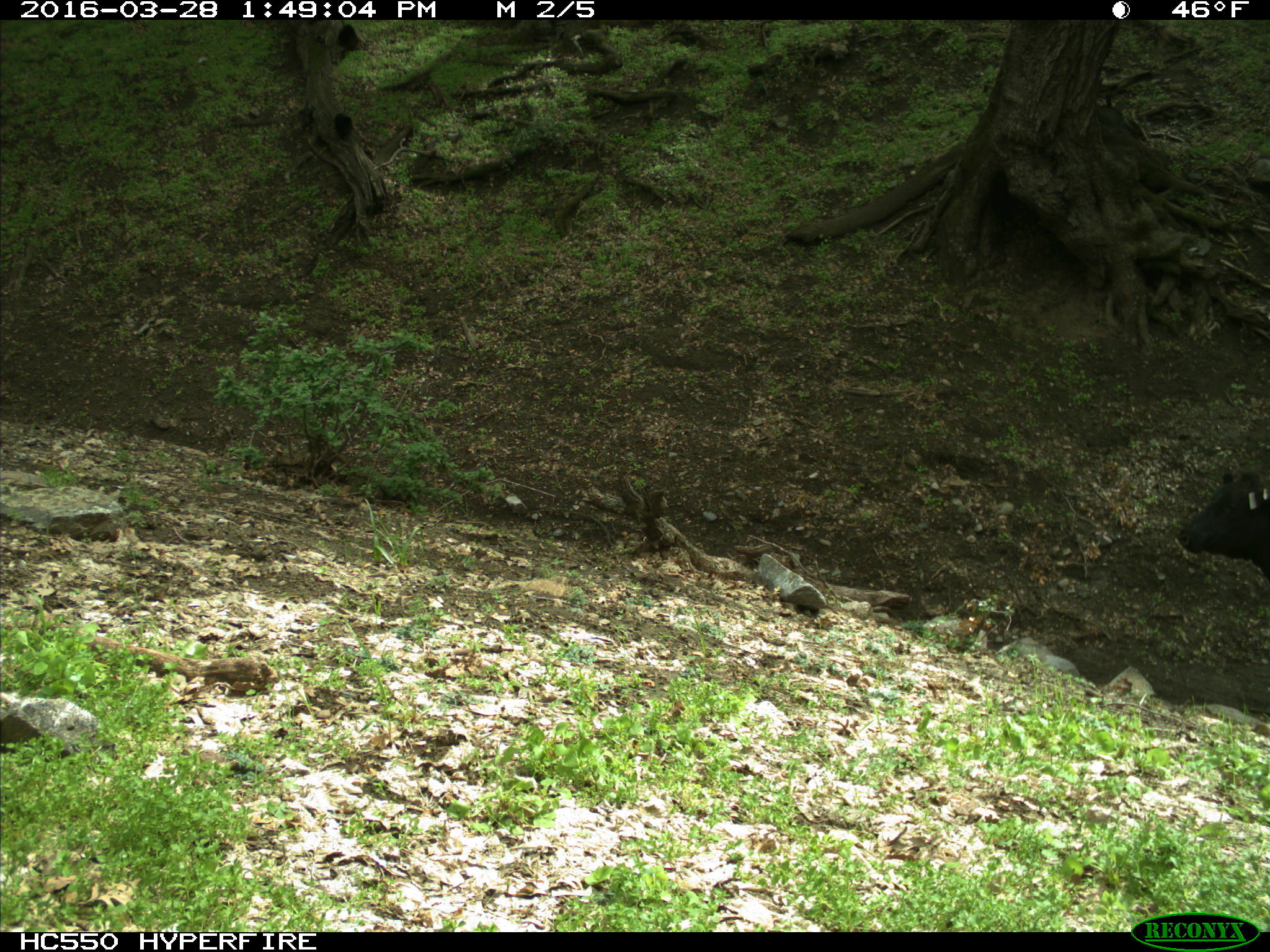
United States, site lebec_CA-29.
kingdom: Animalia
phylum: Chordata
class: Mammalia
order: Artiodactyla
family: Bovidae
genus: Bos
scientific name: Bos taurus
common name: domestic cow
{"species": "Bos taurus (domestic cow)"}